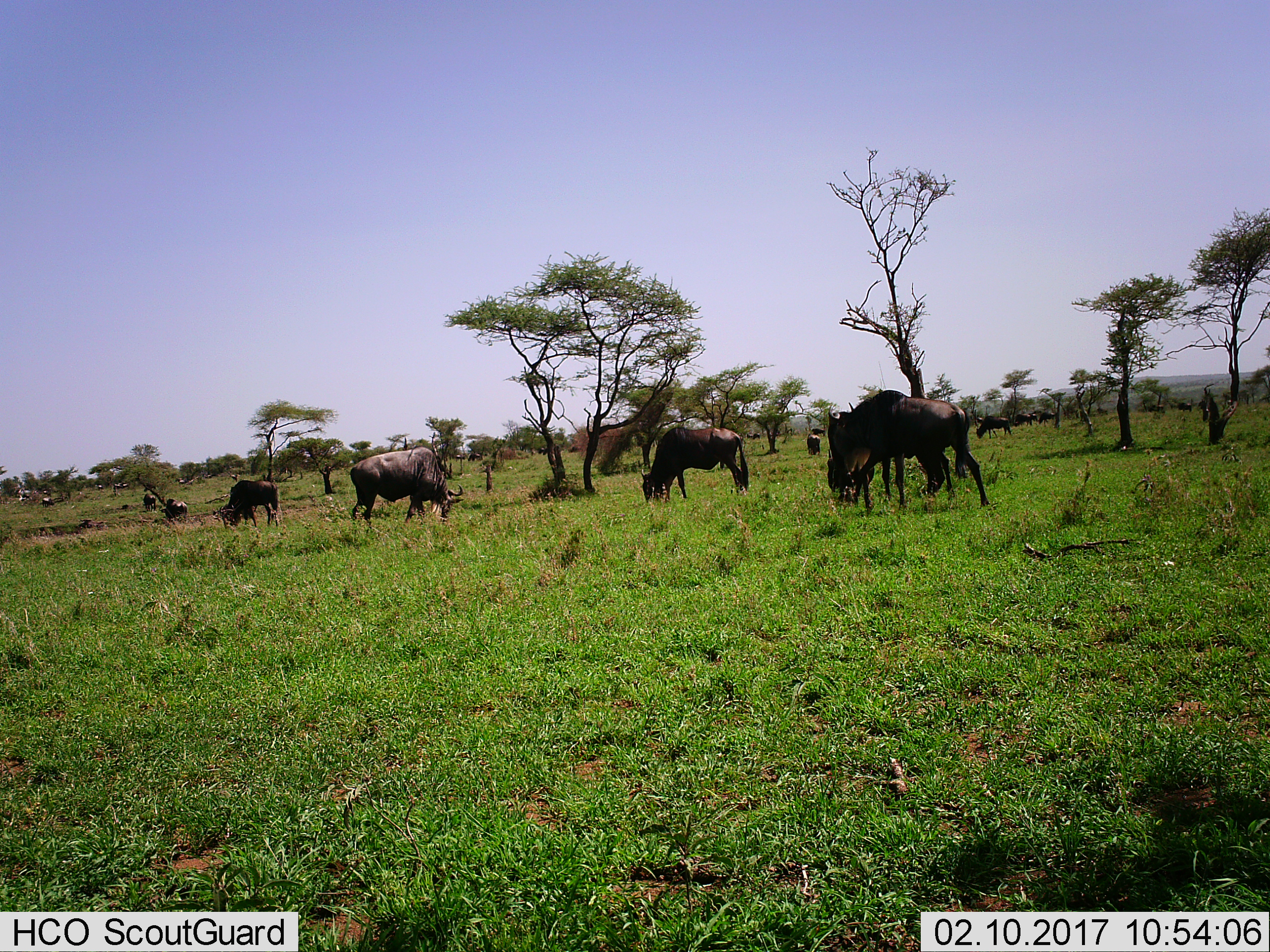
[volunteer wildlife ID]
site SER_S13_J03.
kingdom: Animalia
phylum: Chordata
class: Mammalia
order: Artiodactyla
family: Bovidae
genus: Connochaetes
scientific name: Connochaetes taurinus taurinus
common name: blue wildebeest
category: wildebeestblue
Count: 11-50.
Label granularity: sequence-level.